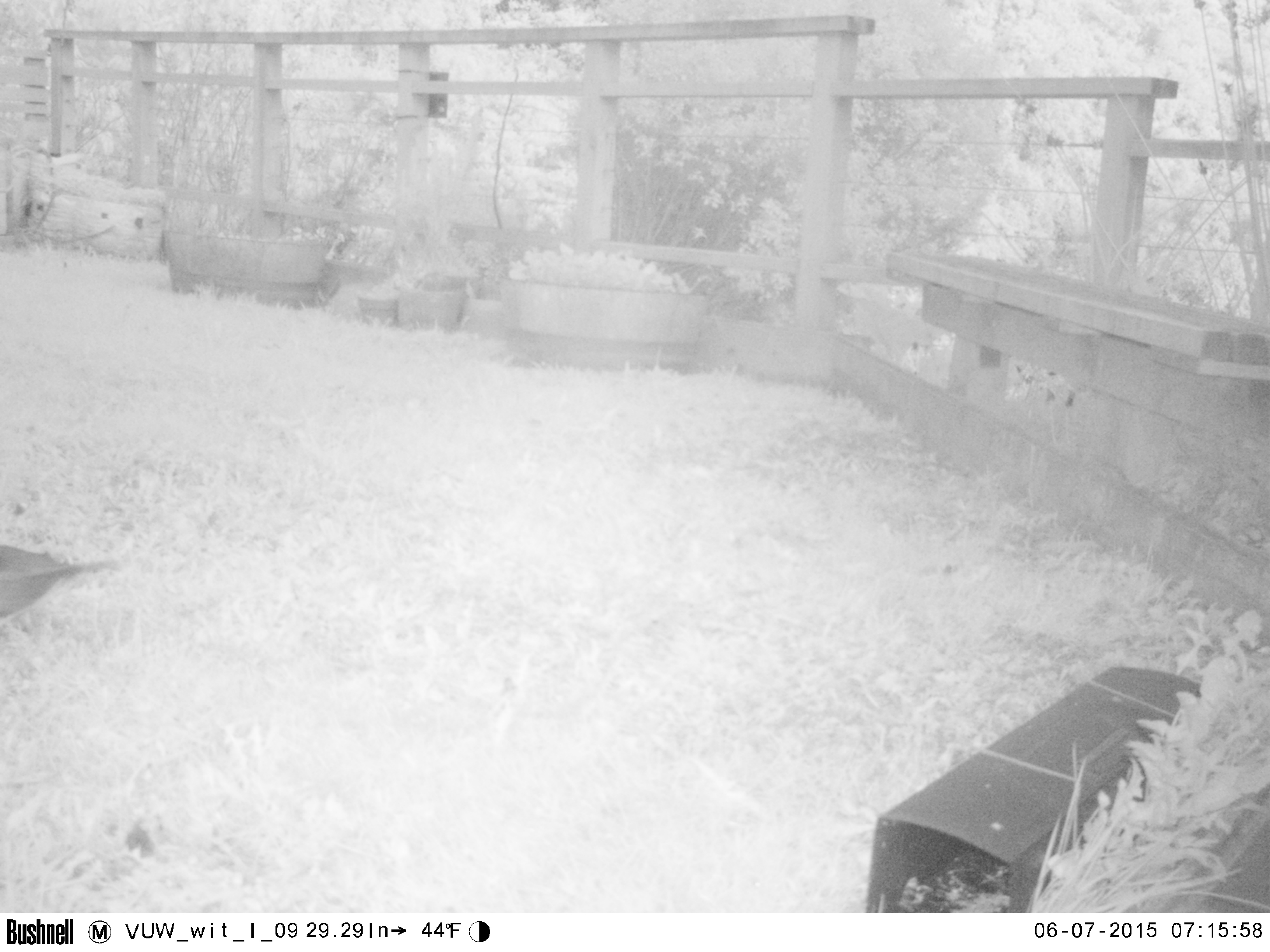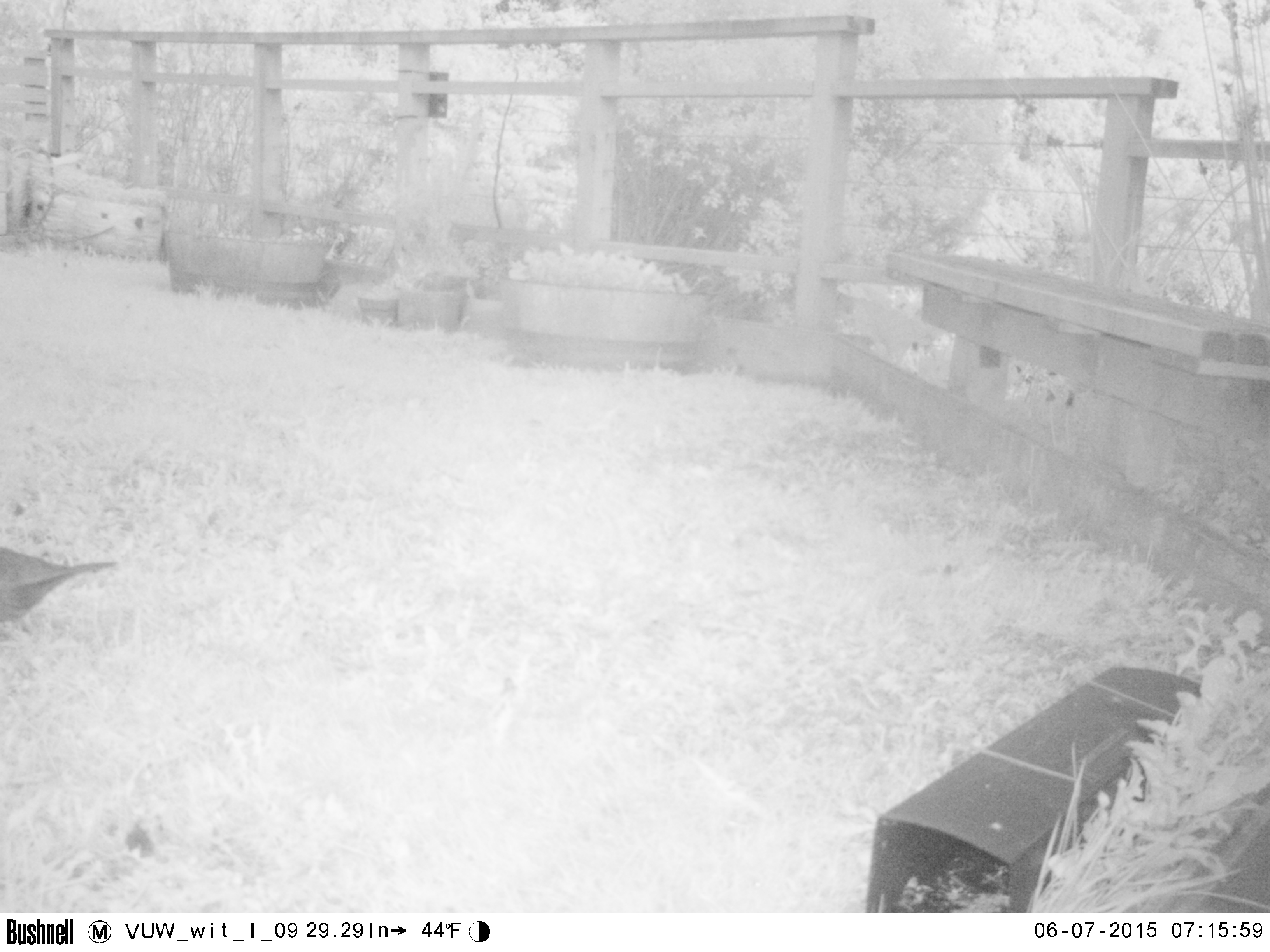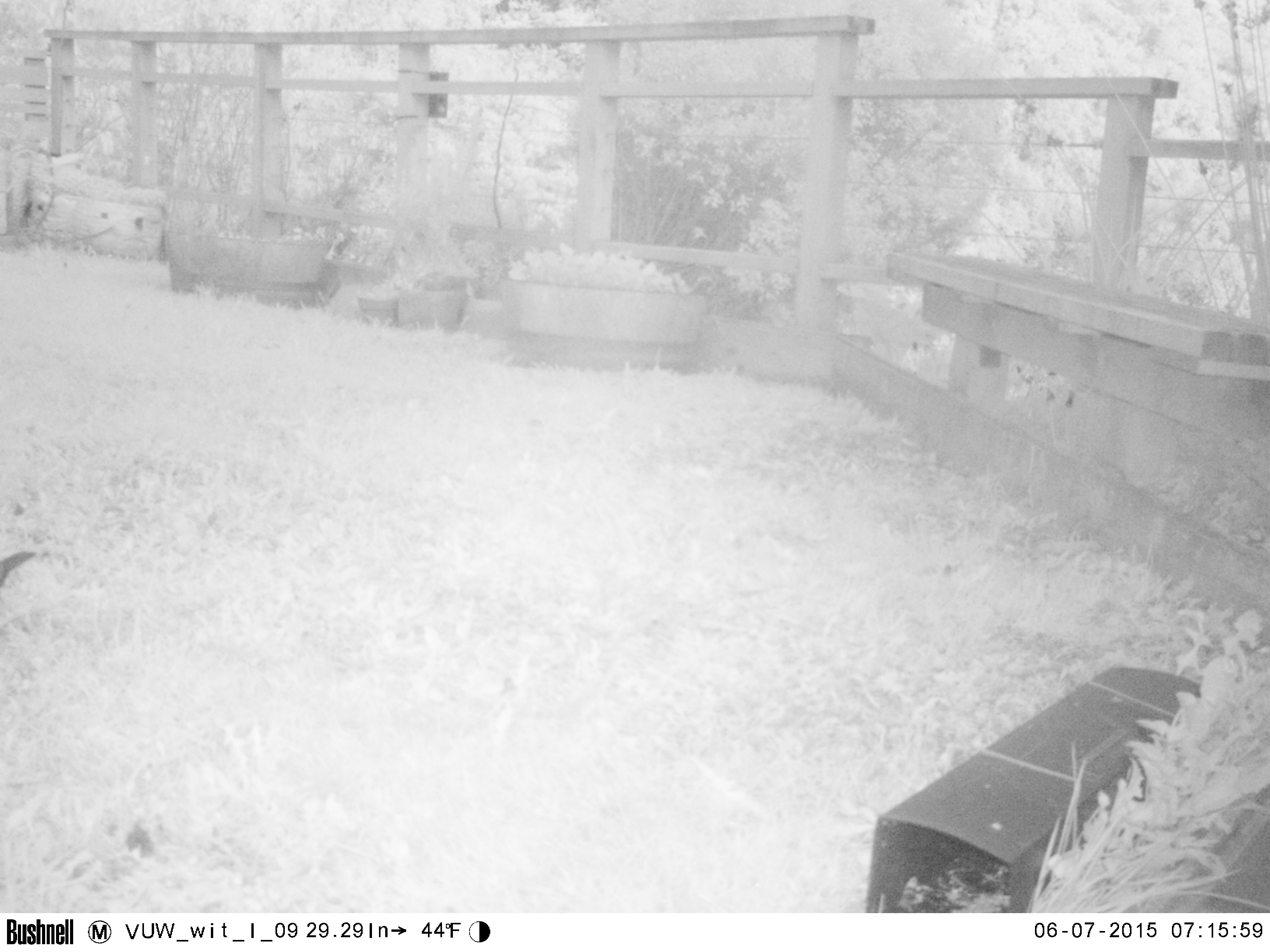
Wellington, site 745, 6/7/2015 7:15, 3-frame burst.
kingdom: Animalia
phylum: Chordata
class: Aves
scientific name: Aves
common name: bird